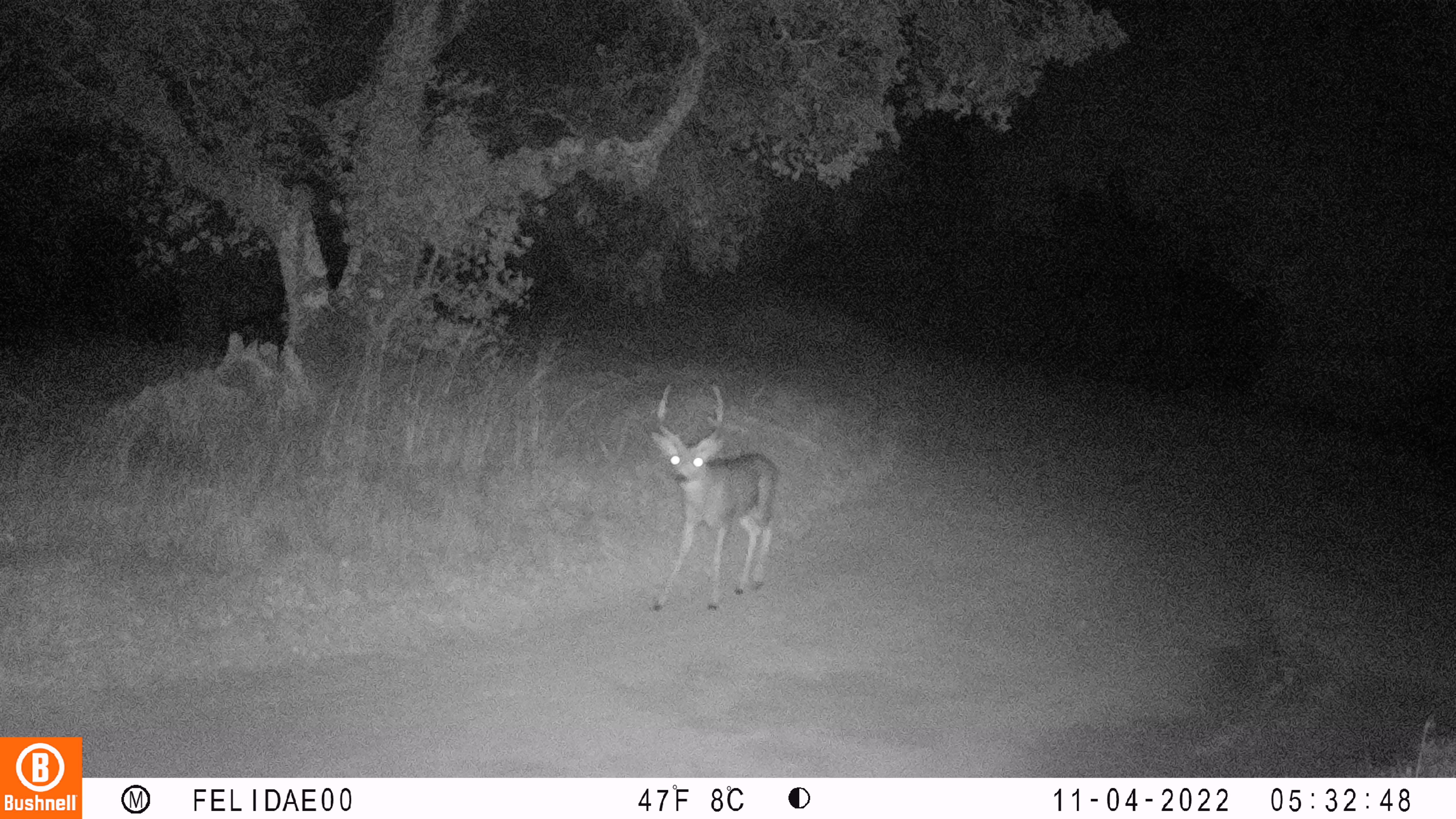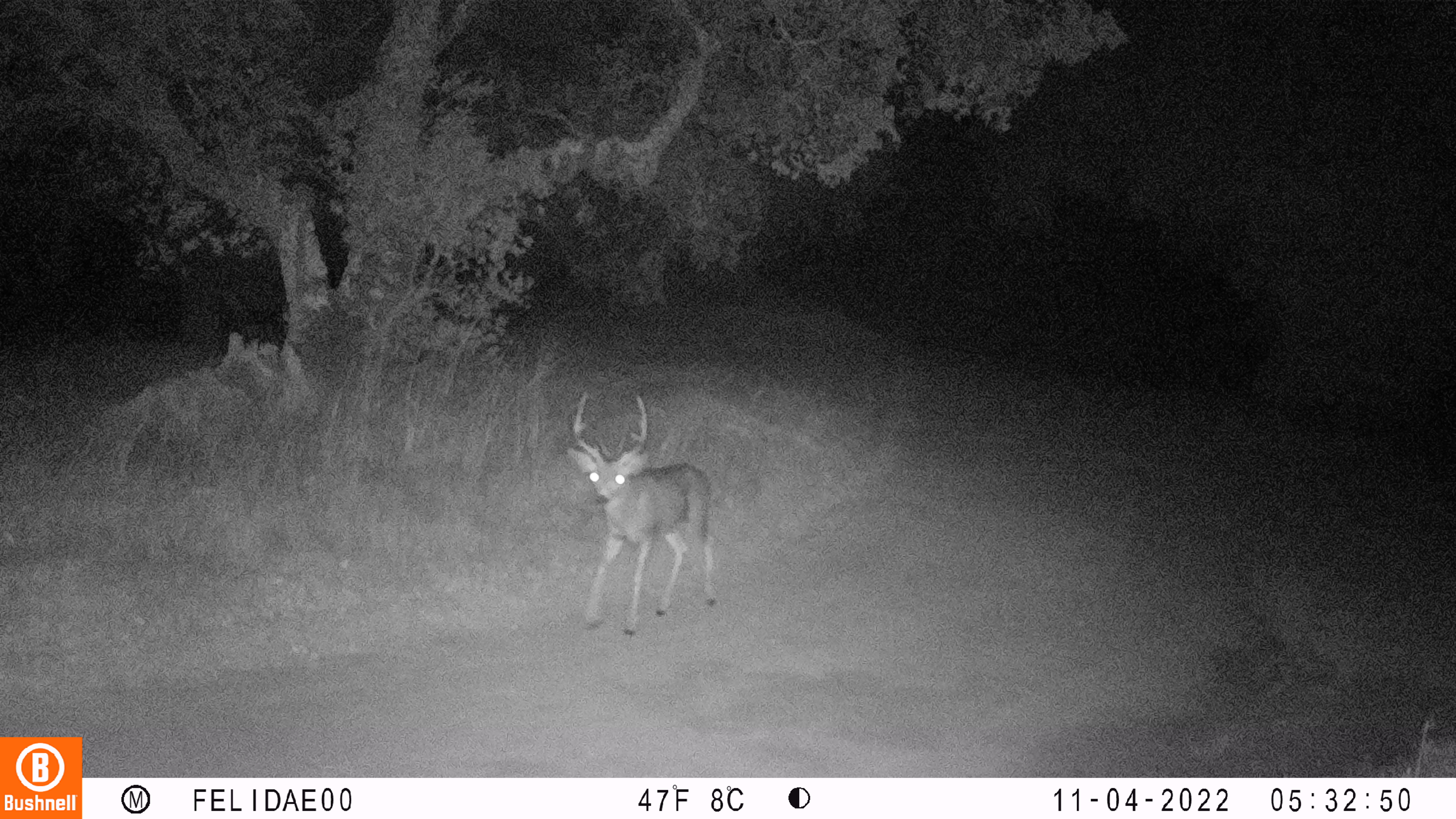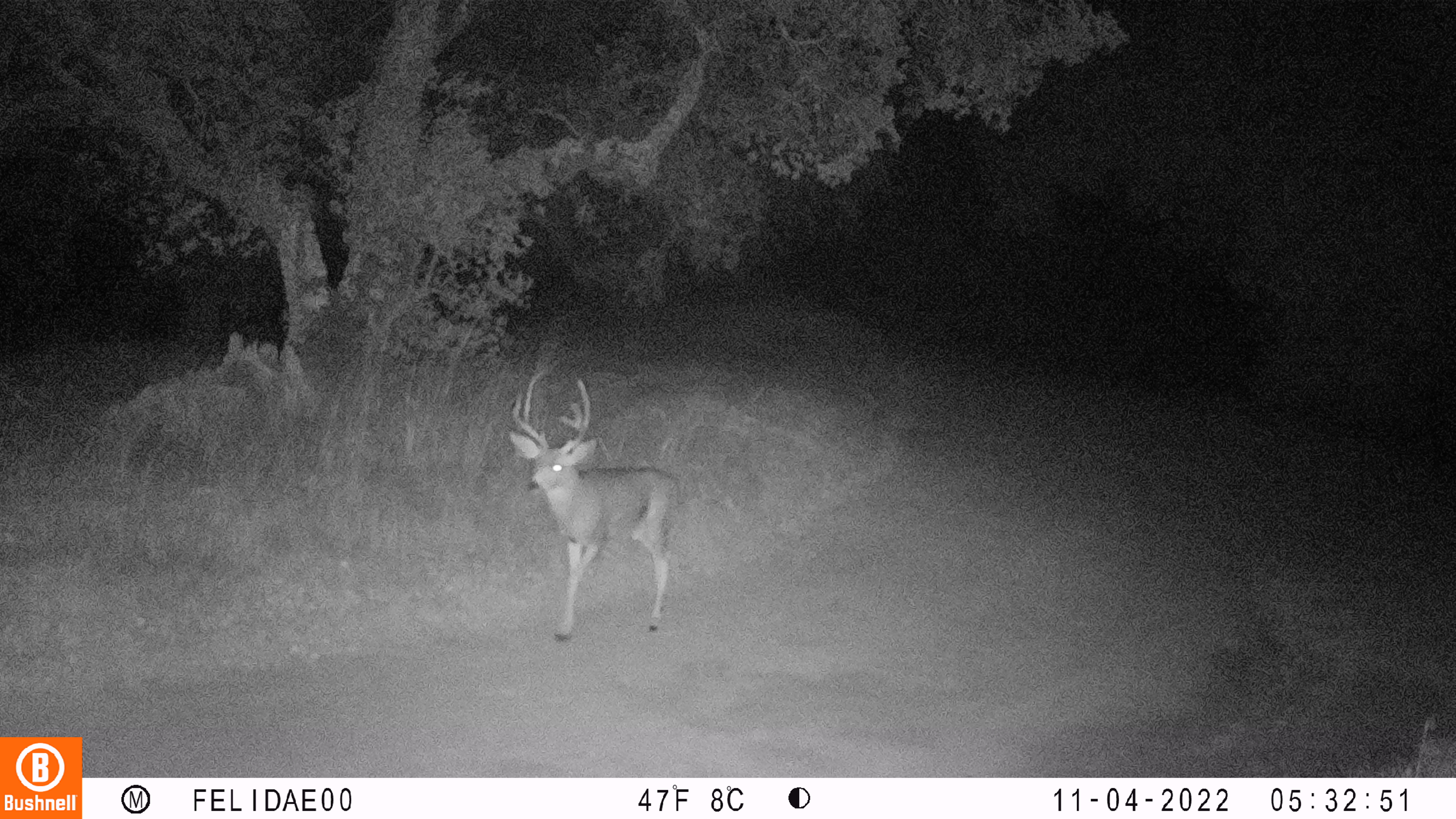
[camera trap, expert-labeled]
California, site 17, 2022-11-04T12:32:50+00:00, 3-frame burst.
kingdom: Animalia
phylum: Chordata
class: Mammalia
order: Artiodactyla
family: Cervidae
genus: Odocoileus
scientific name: Odocoileus hemionus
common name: mule deer